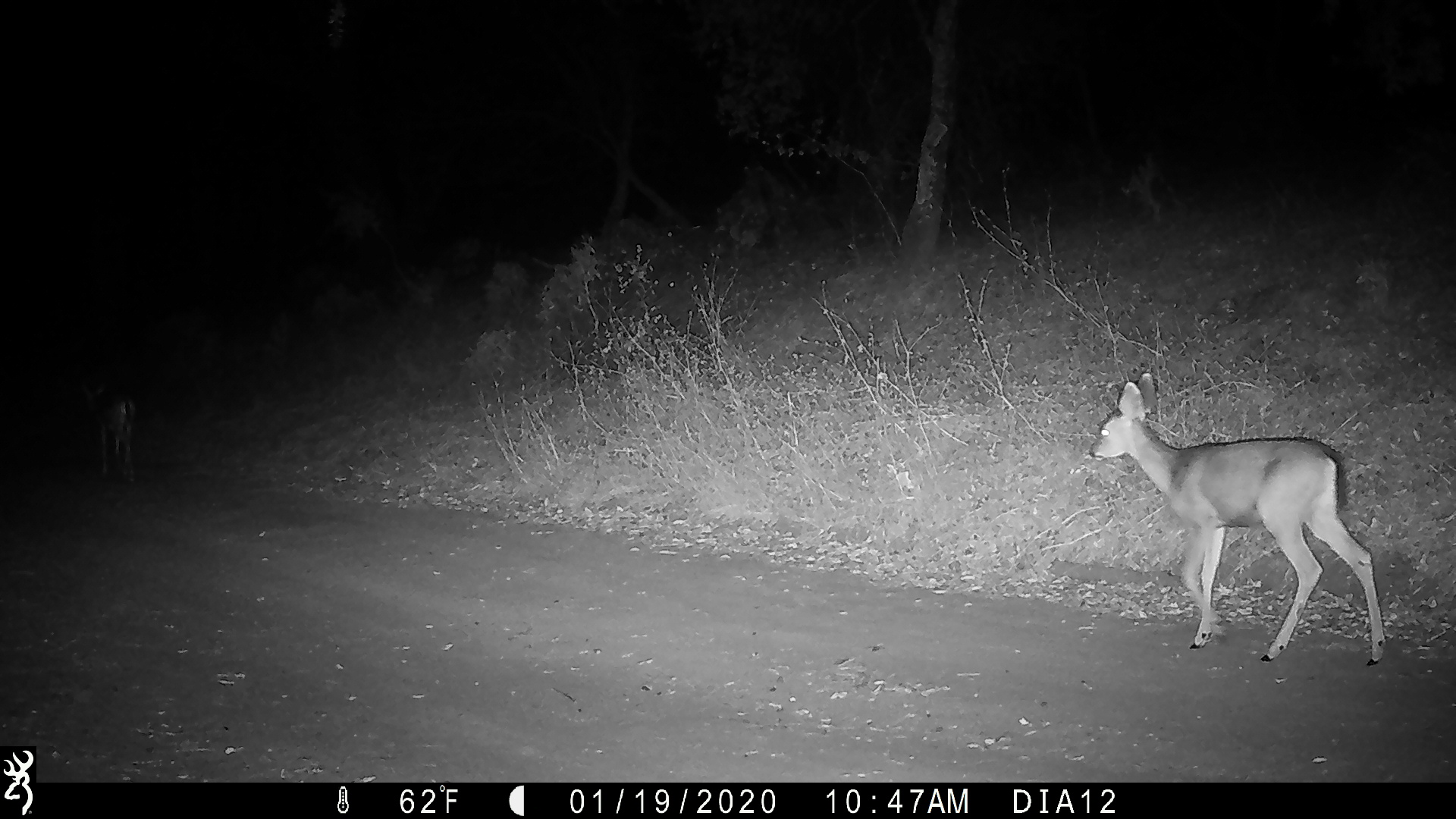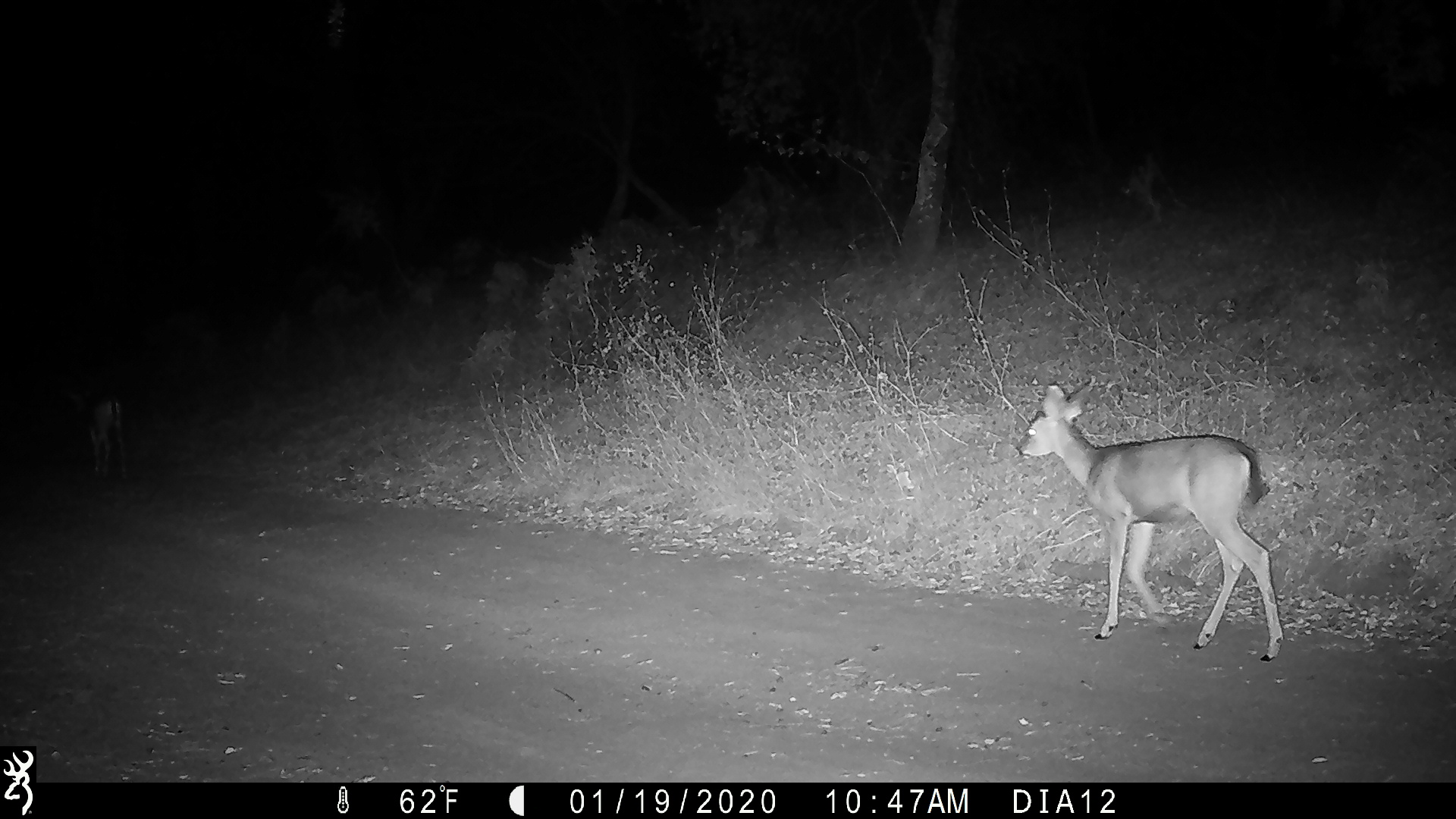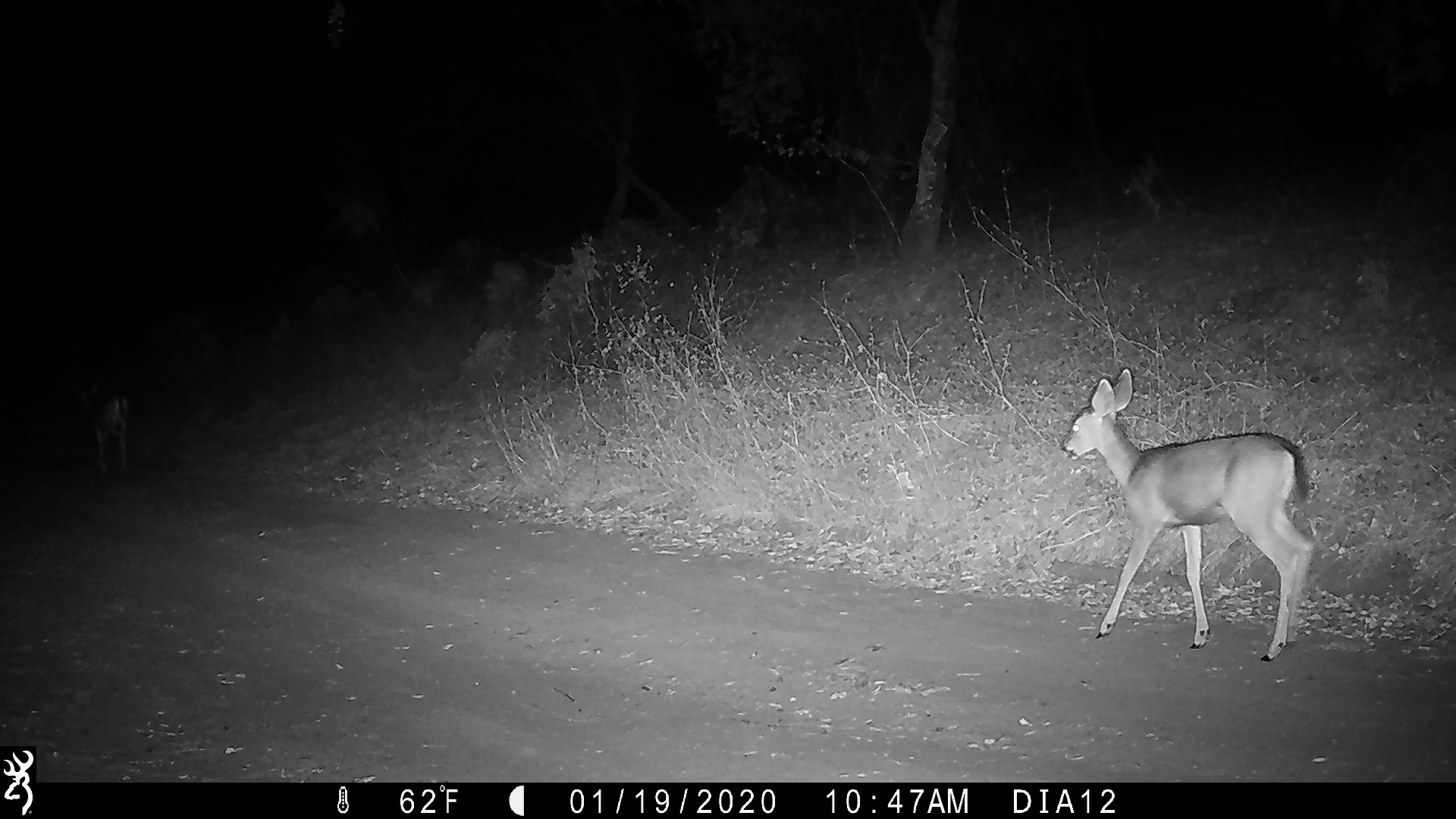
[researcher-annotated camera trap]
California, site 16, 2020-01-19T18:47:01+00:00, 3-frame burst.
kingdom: Animalia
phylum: Chordata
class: Mammalia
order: Artiodactyla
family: Cervidae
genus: Odocoileus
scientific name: Odocoileus hemionus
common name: mule deer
Mule deer (Odocoileus hemionus).